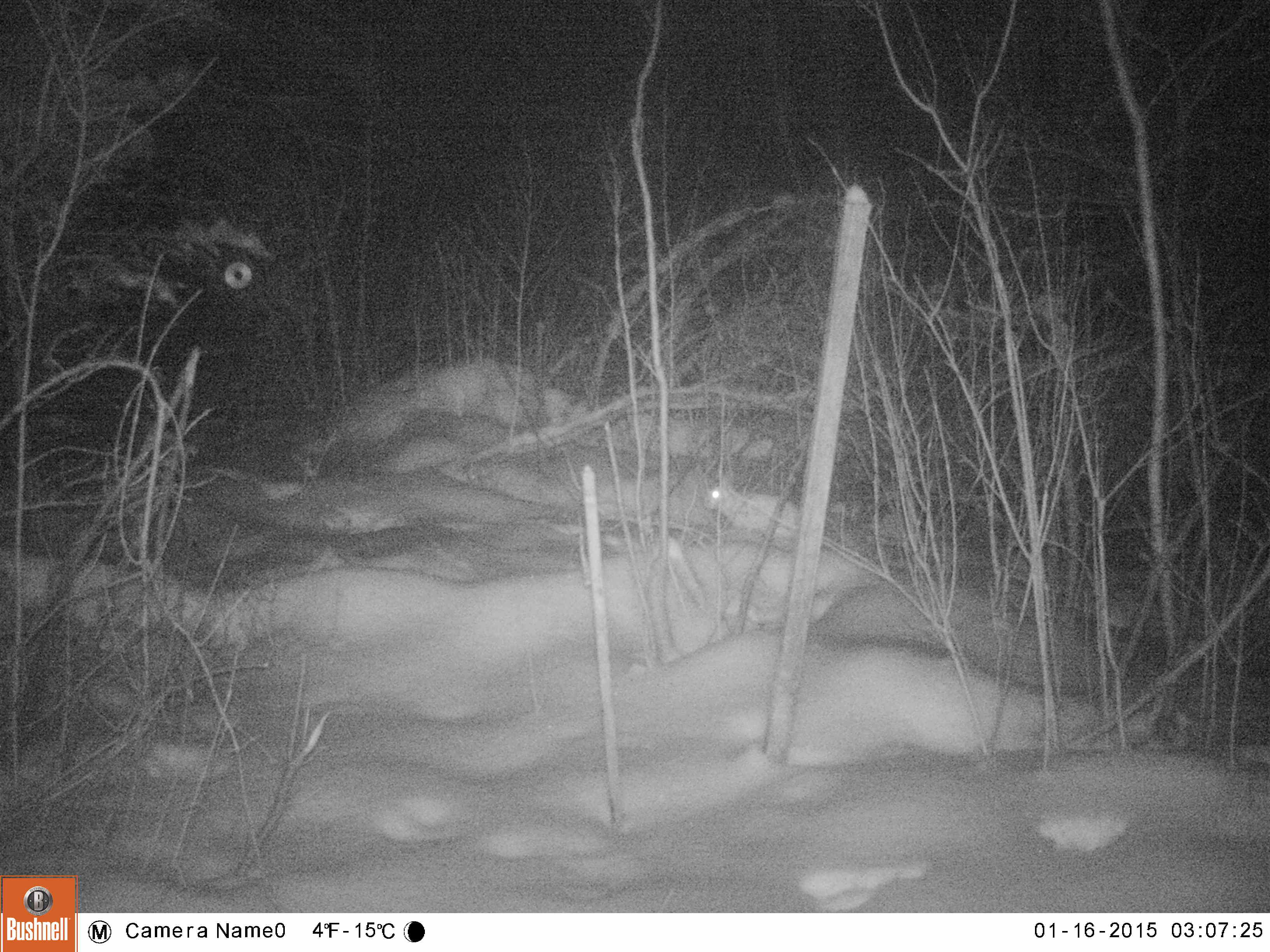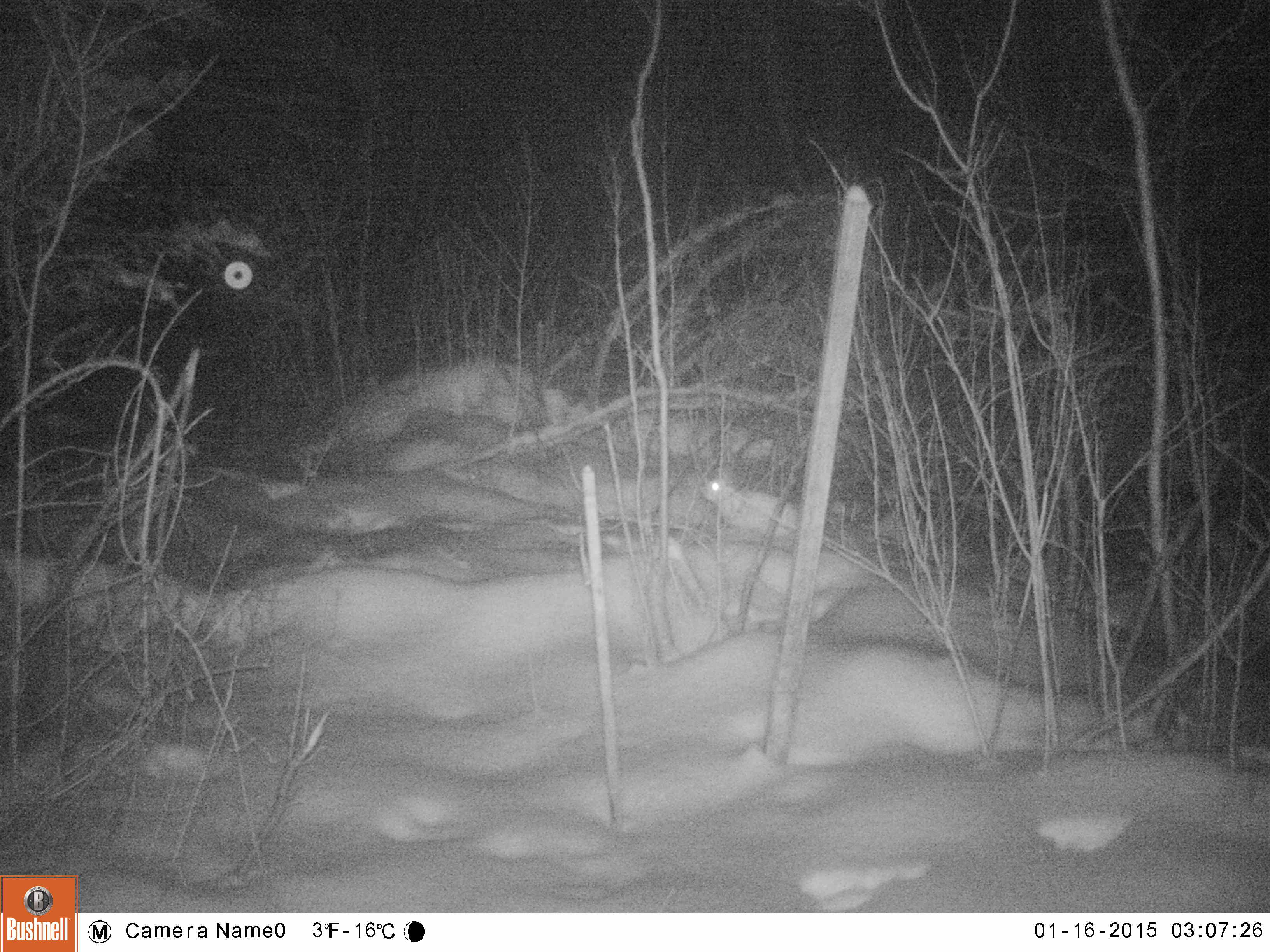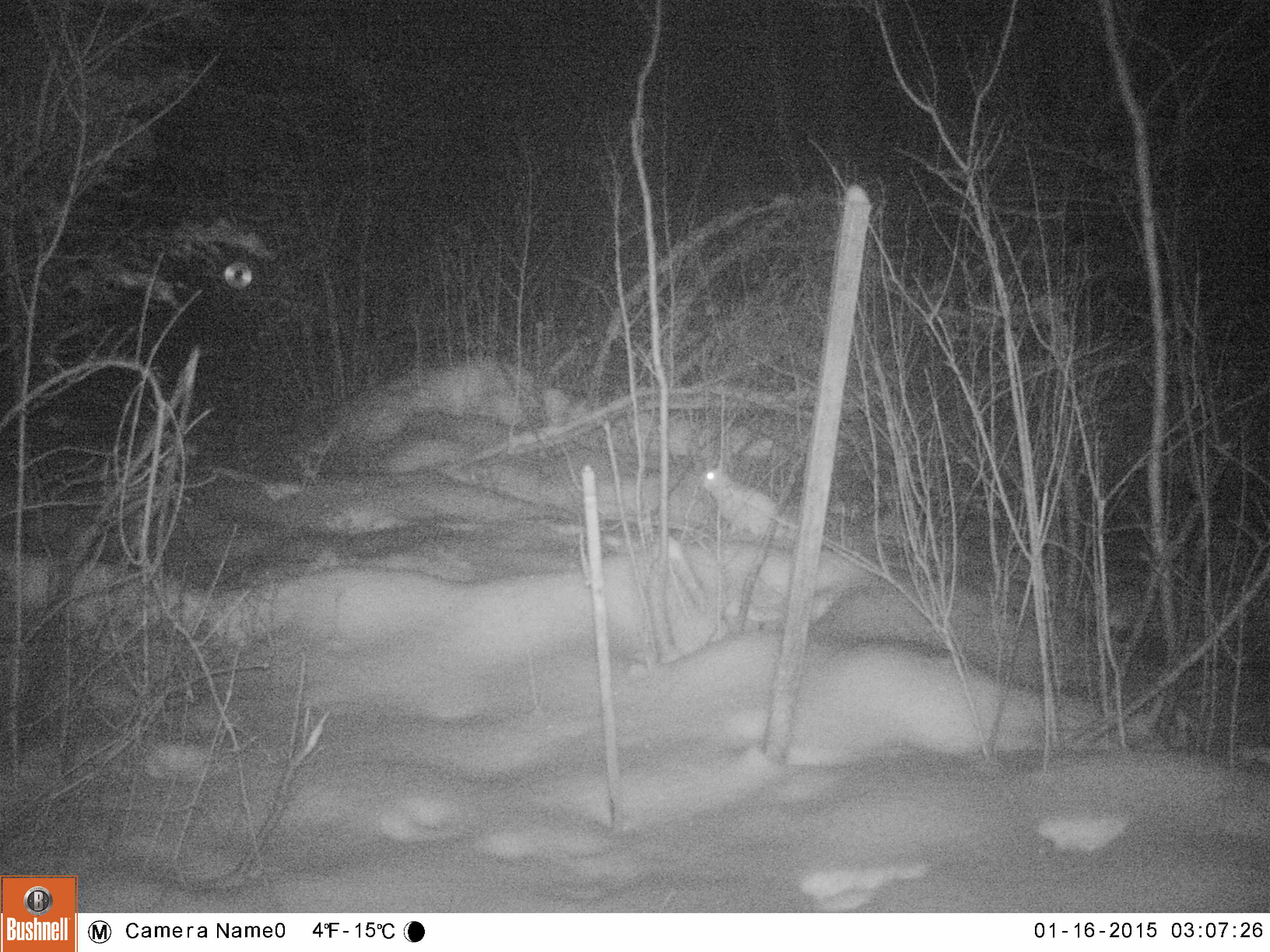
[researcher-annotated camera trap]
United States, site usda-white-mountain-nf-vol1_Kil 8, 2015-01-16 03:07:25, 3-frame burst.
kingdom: Animalia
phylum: Chordata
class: Mammalia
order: Lagomorpha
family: Leporidae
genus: Lepus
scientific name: Lepus americanus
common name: snowshoe hare